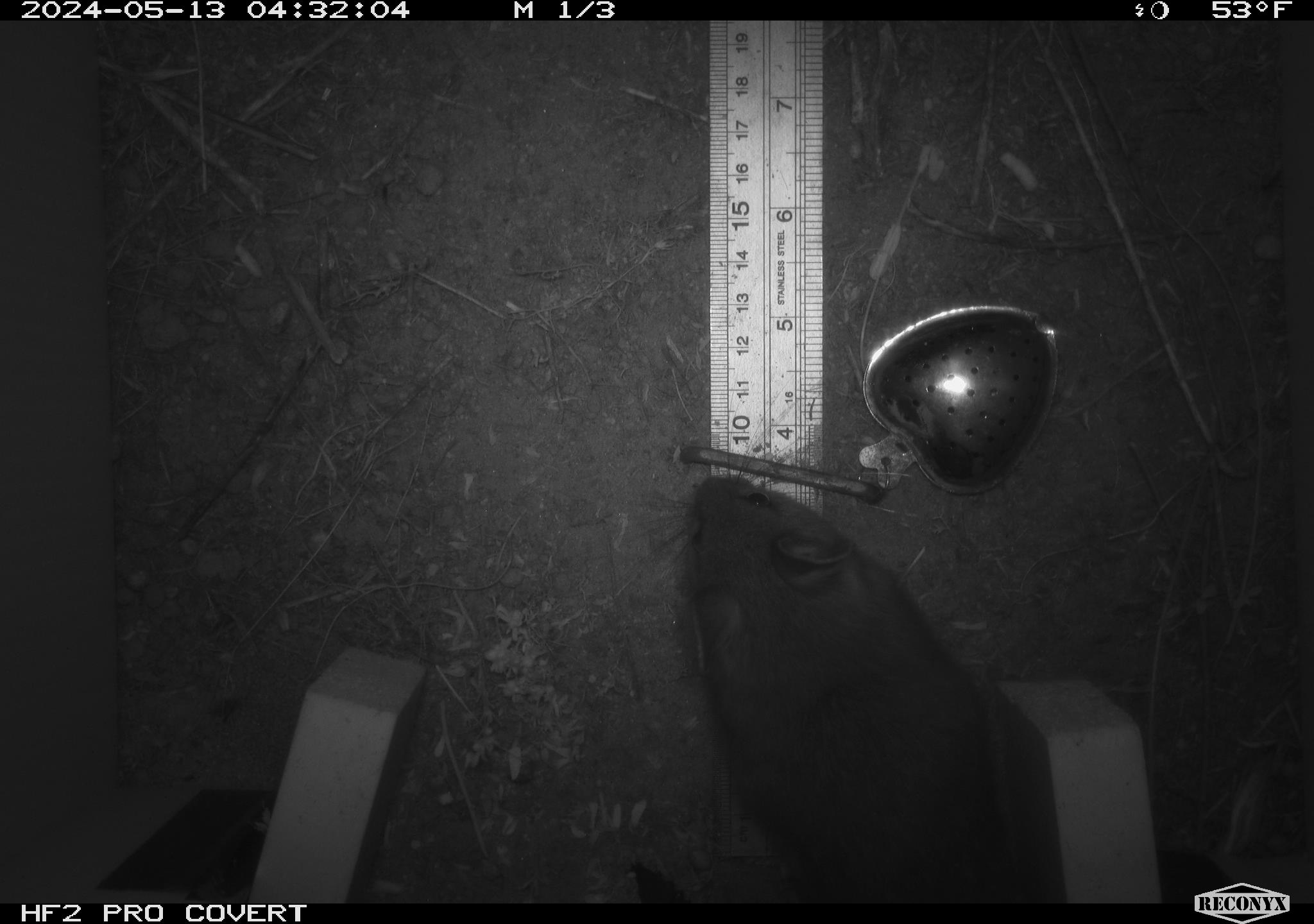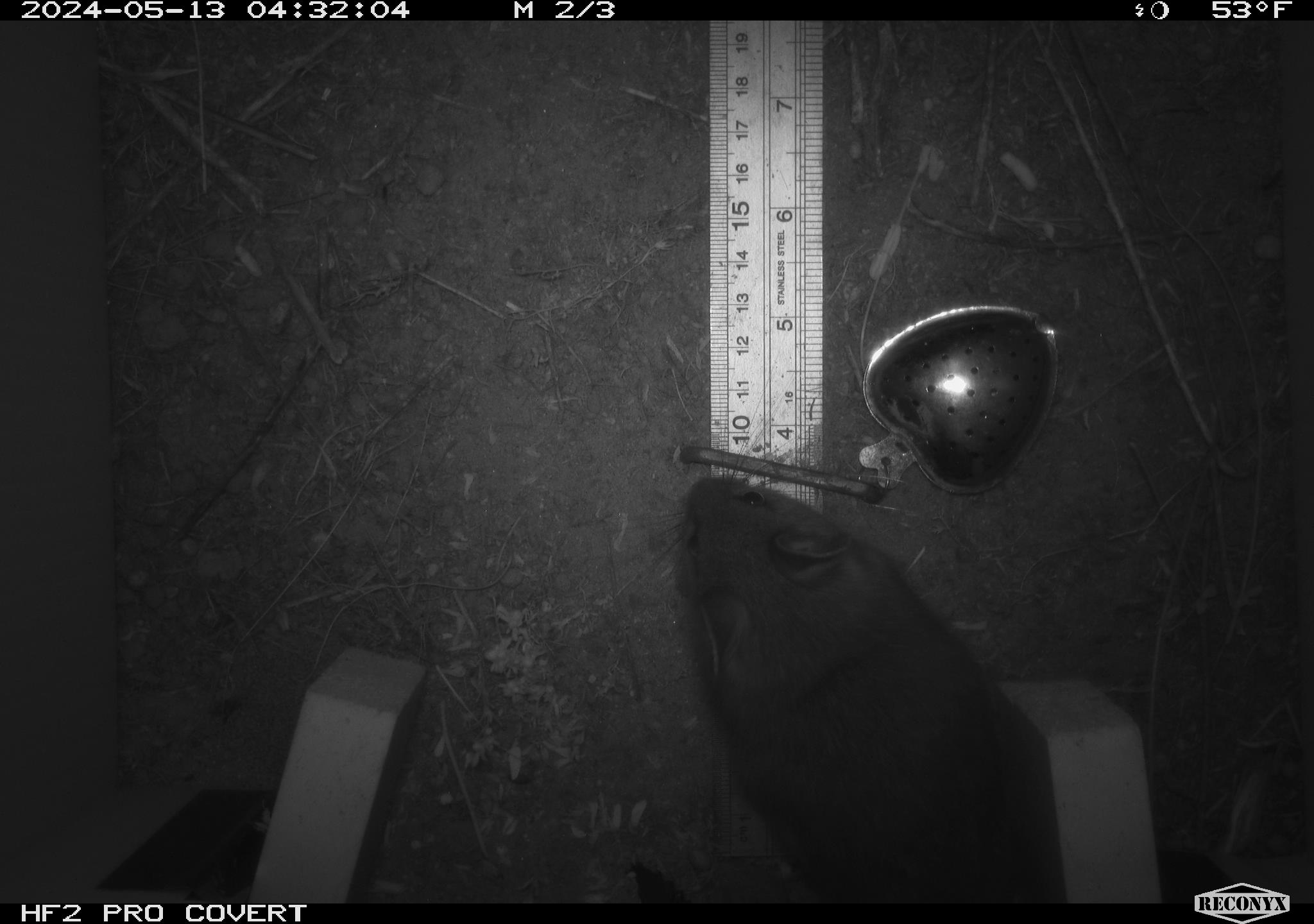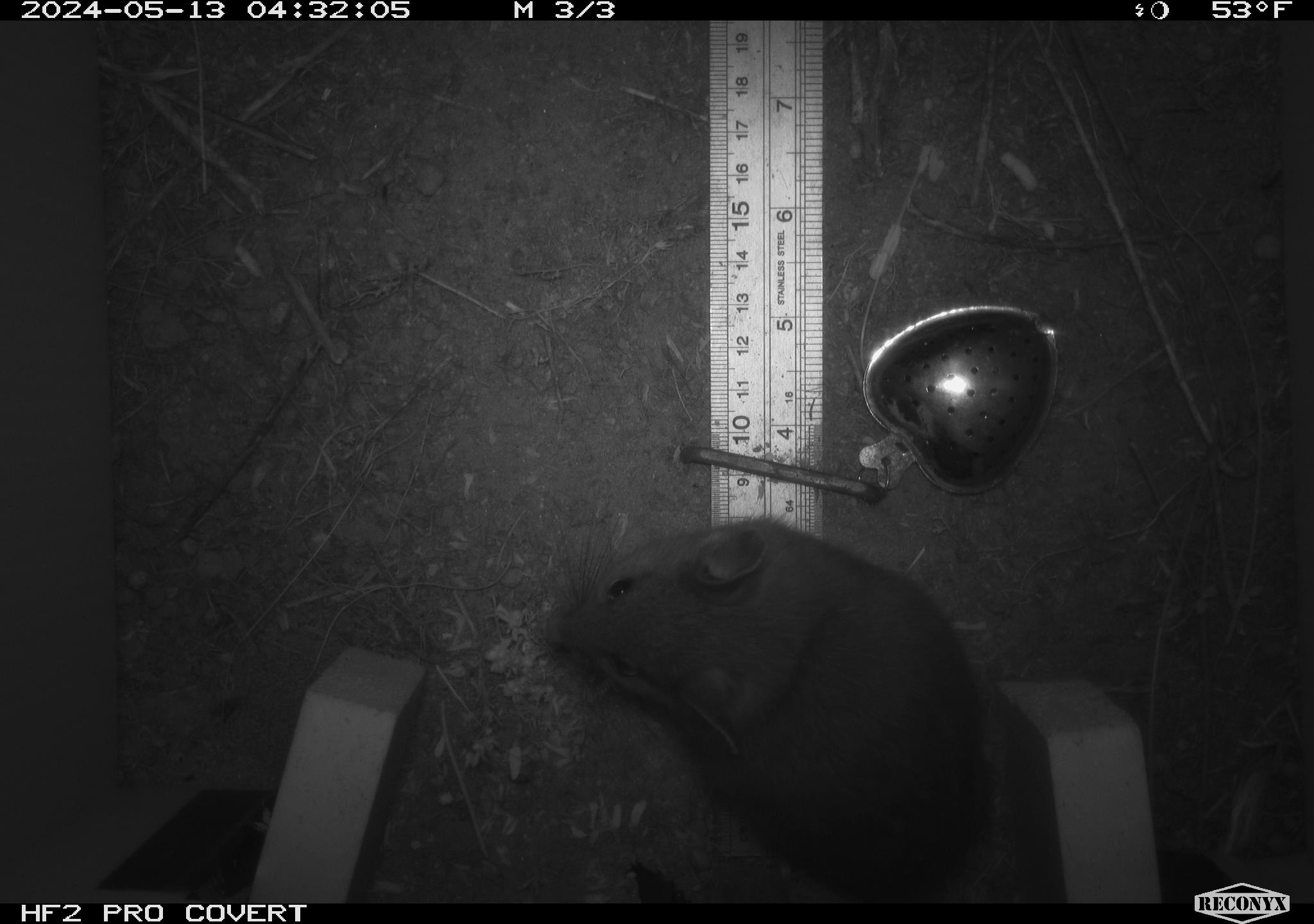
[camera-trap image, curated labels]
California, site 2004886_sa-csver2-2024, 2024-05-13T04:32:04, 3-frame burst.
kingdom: Animalia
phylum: Chordata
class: Mammalia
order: Rodentia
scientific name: Rodentia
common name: rodent